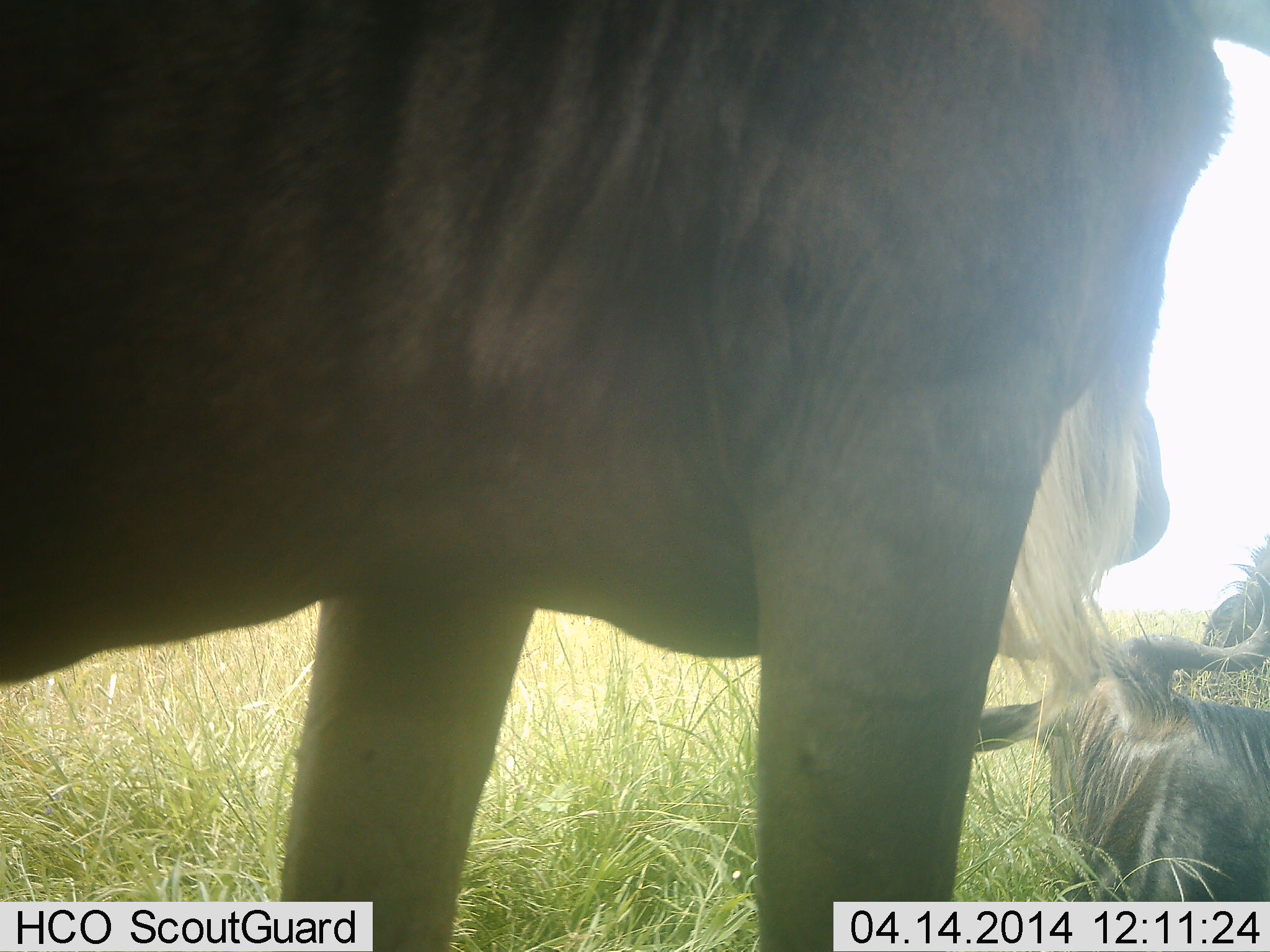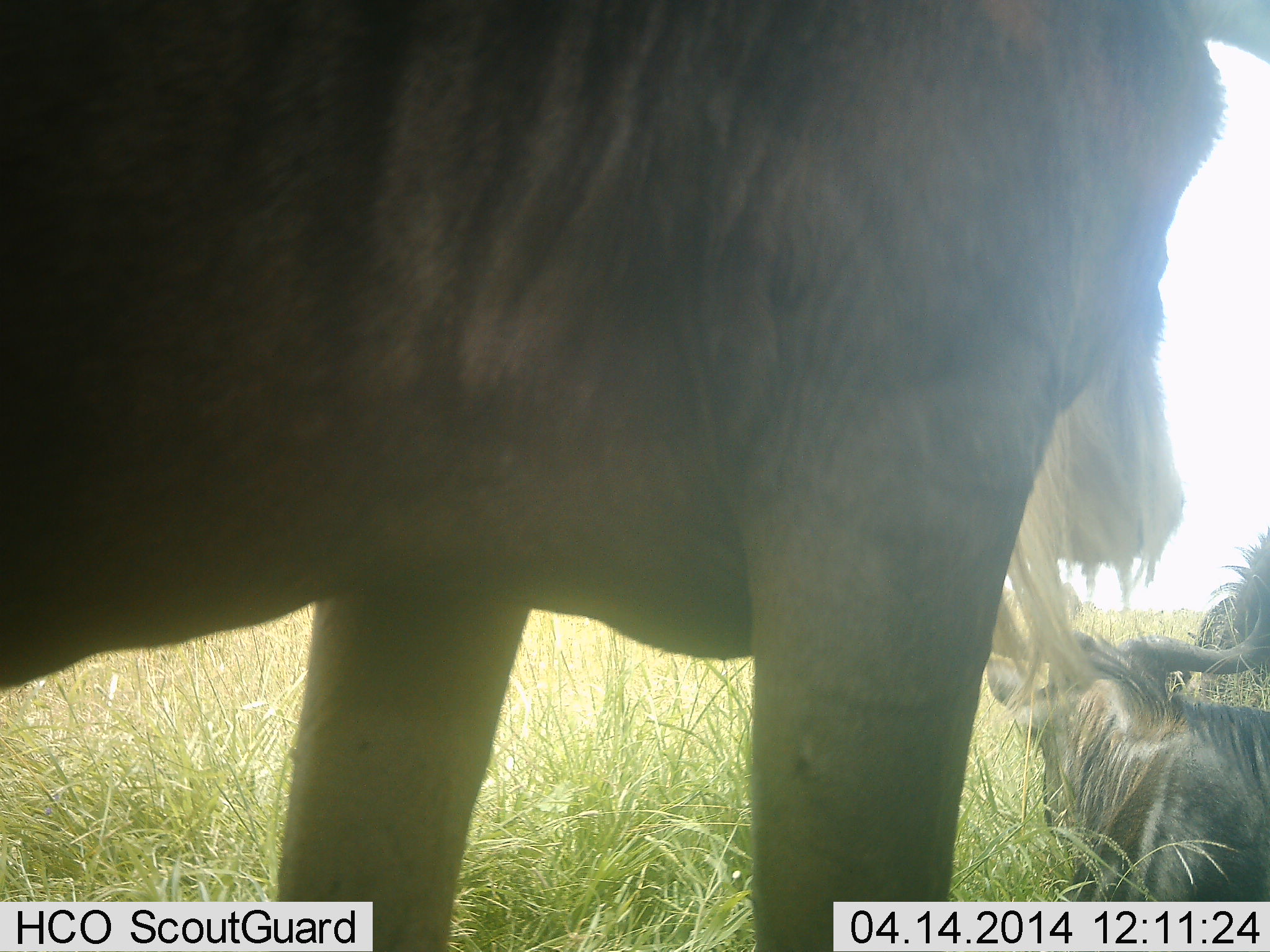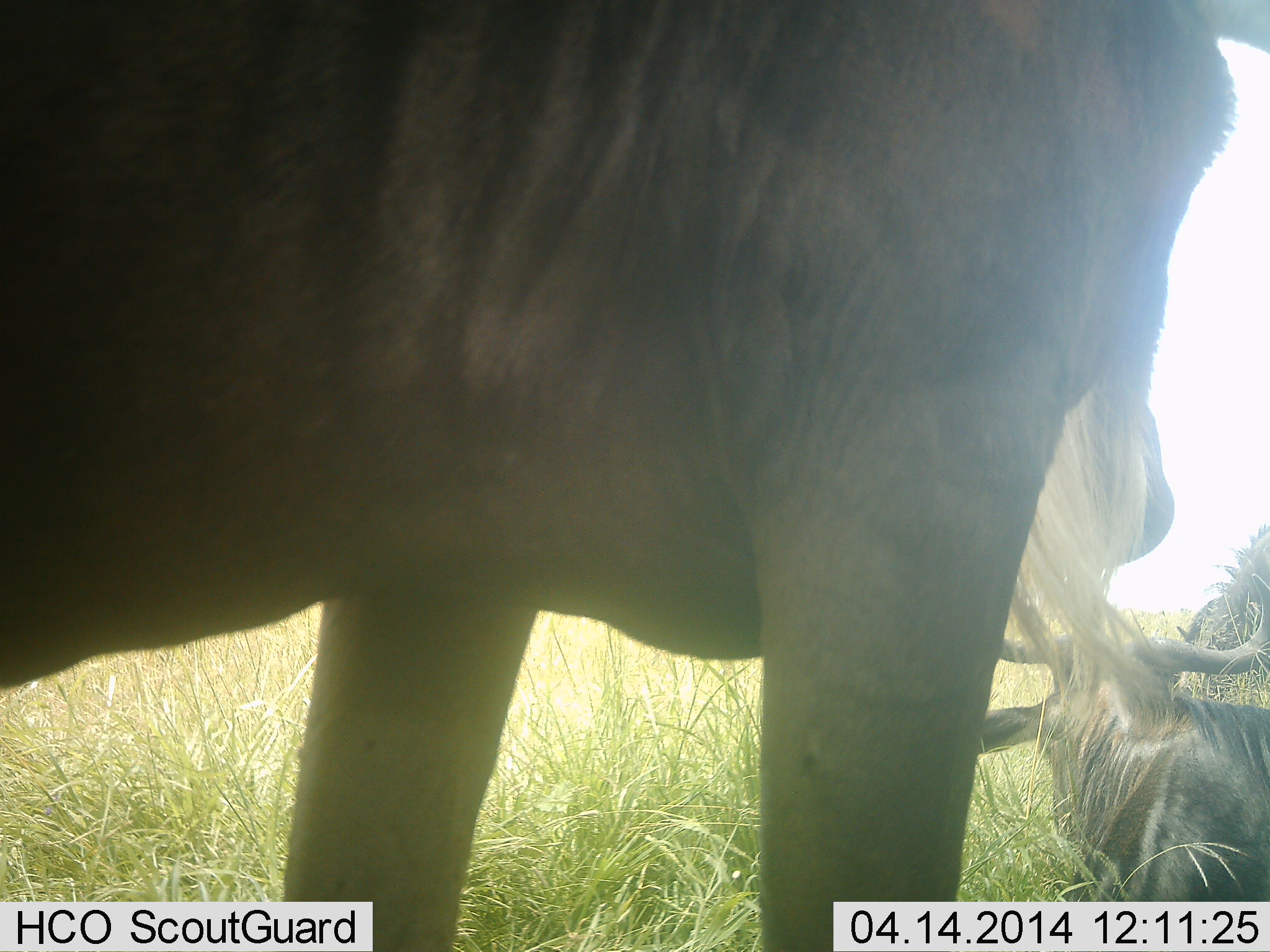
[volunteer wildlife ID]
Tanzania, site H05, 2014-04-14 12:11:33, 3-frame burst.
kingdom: Animalia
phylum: Chordata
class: Mammalia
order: Artiodactyla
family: Bovidae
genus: Connochaetes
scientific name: Connochaetes taurinus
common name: blue wildebeest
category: wildebeest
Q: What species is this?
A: Wildebeest (blue wildebeest) (Connochaetes taurinus).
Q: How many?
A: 3.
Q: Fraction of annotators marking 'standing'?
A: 90%.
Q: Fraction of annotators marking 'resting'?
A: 90%.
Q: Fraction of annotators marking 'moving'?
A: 0%.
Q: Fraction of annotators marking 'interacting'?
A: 0%.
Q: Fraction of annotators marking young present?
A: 0%.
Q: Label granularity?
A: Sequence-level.